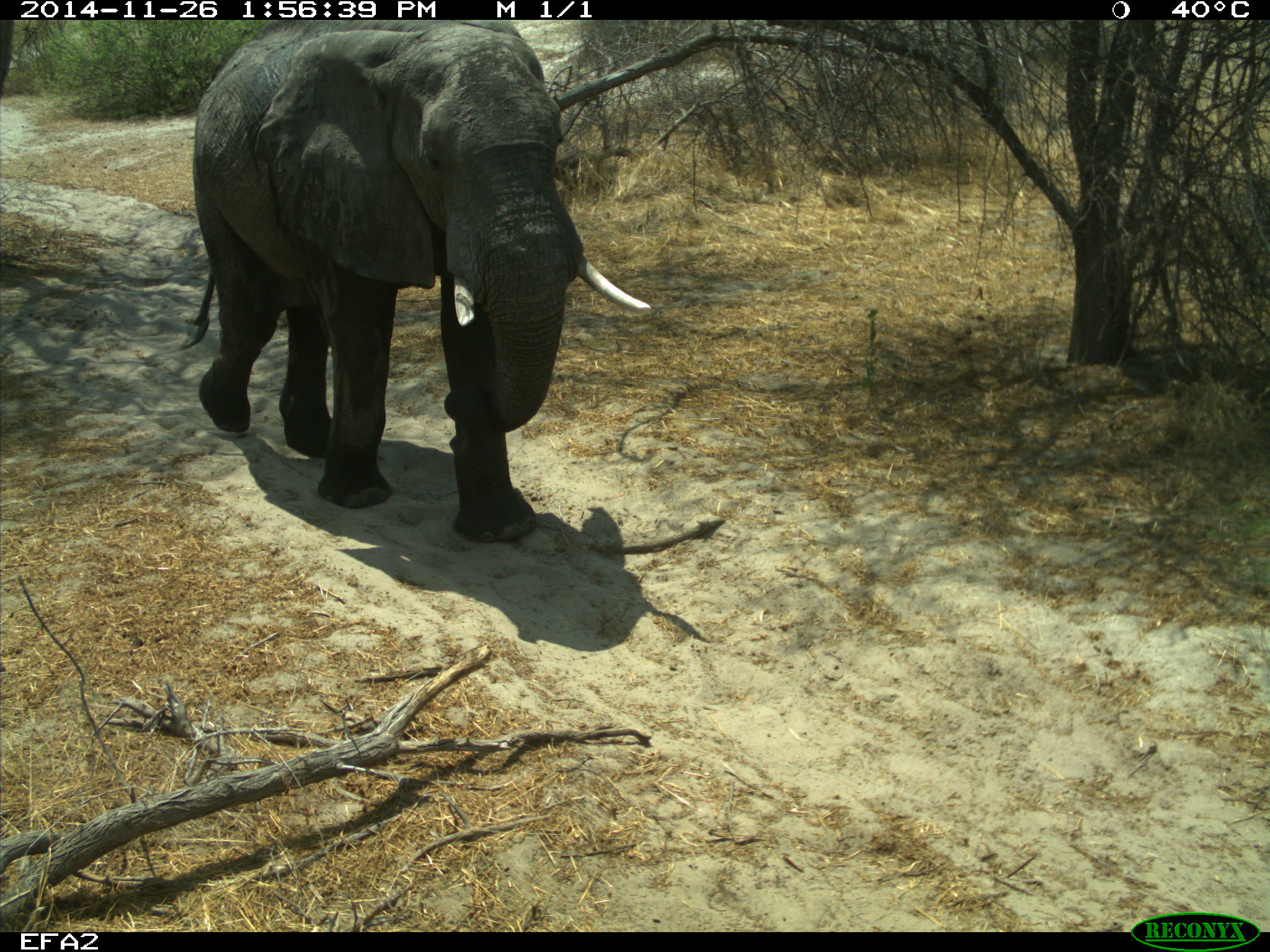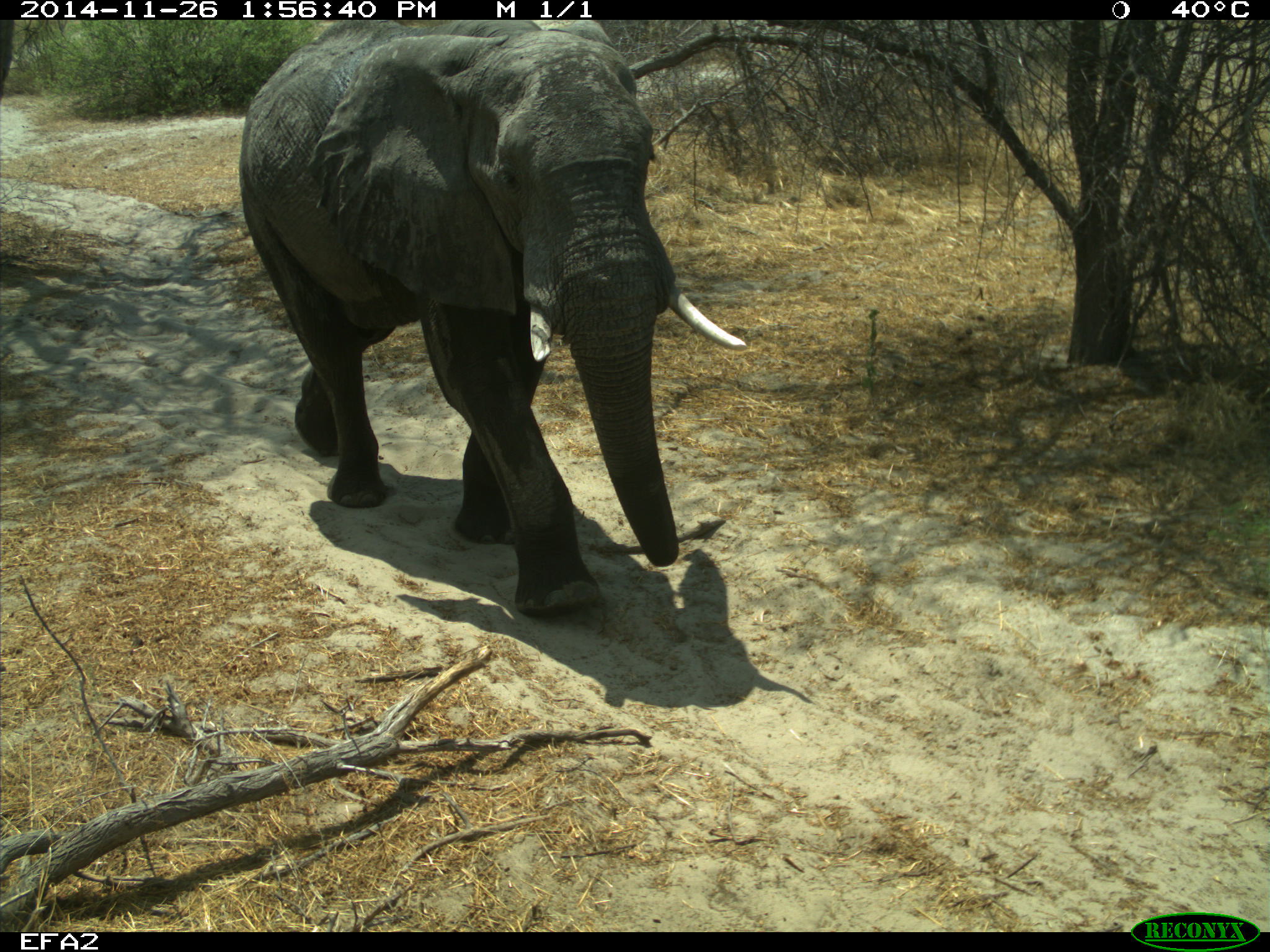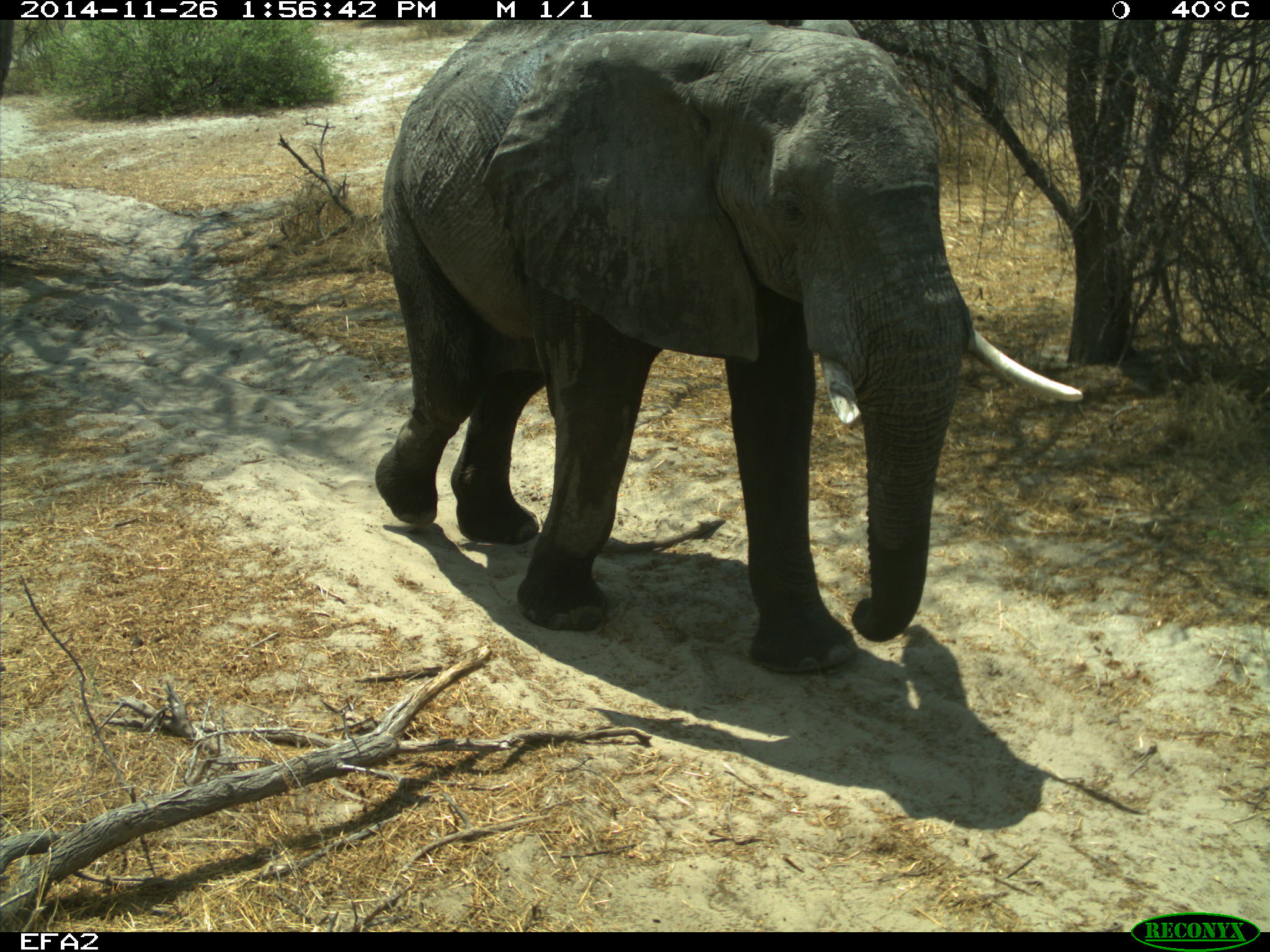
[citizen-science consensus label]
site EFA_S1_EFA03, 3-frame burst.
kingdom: Animalia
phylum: Chordata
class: Mammalia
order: Proboscidea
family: Elephantidae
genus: Loxodonta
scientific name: Loxodonta africana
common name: african bush elephant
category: elephant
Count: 1.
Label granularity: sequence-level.